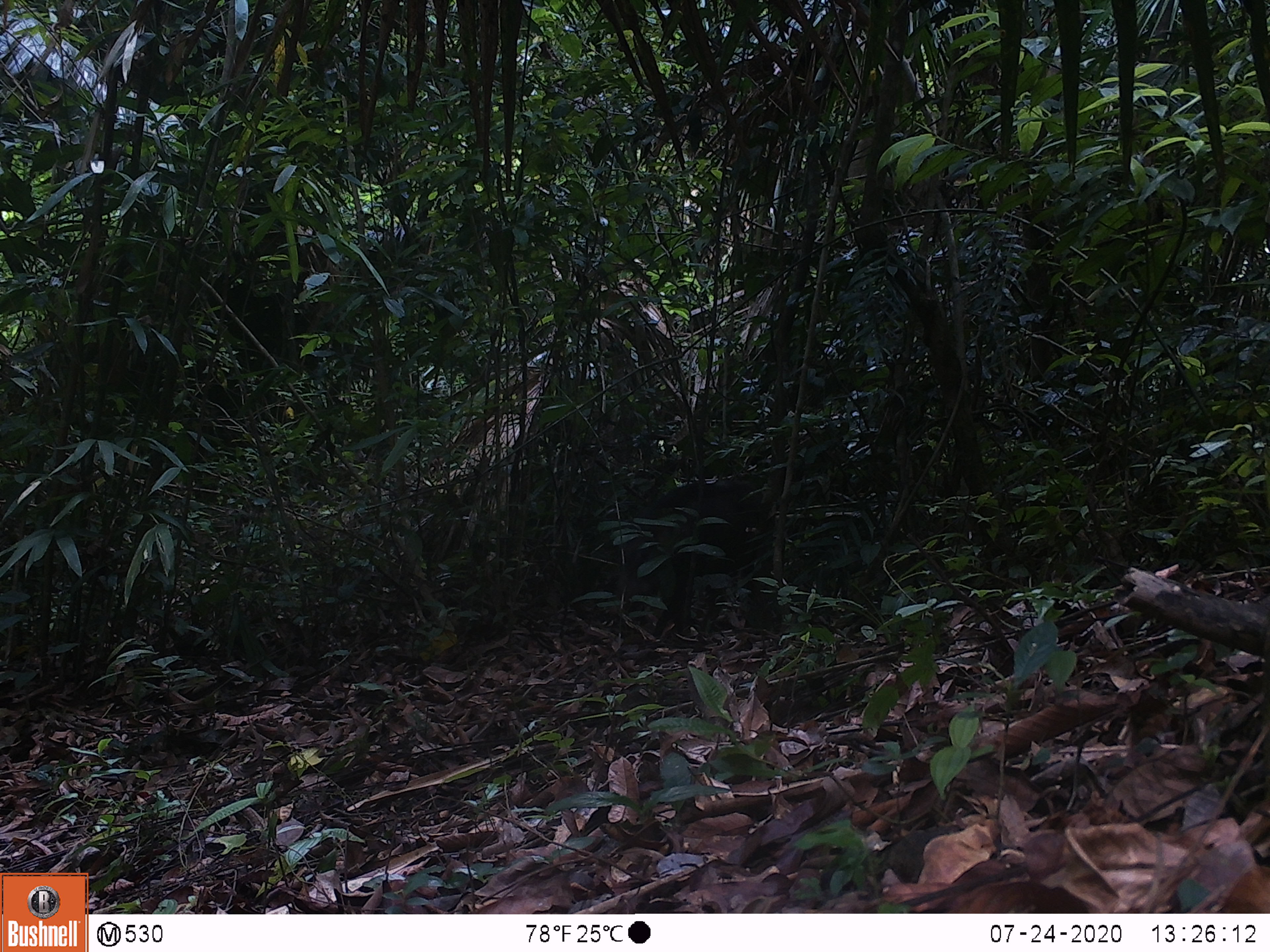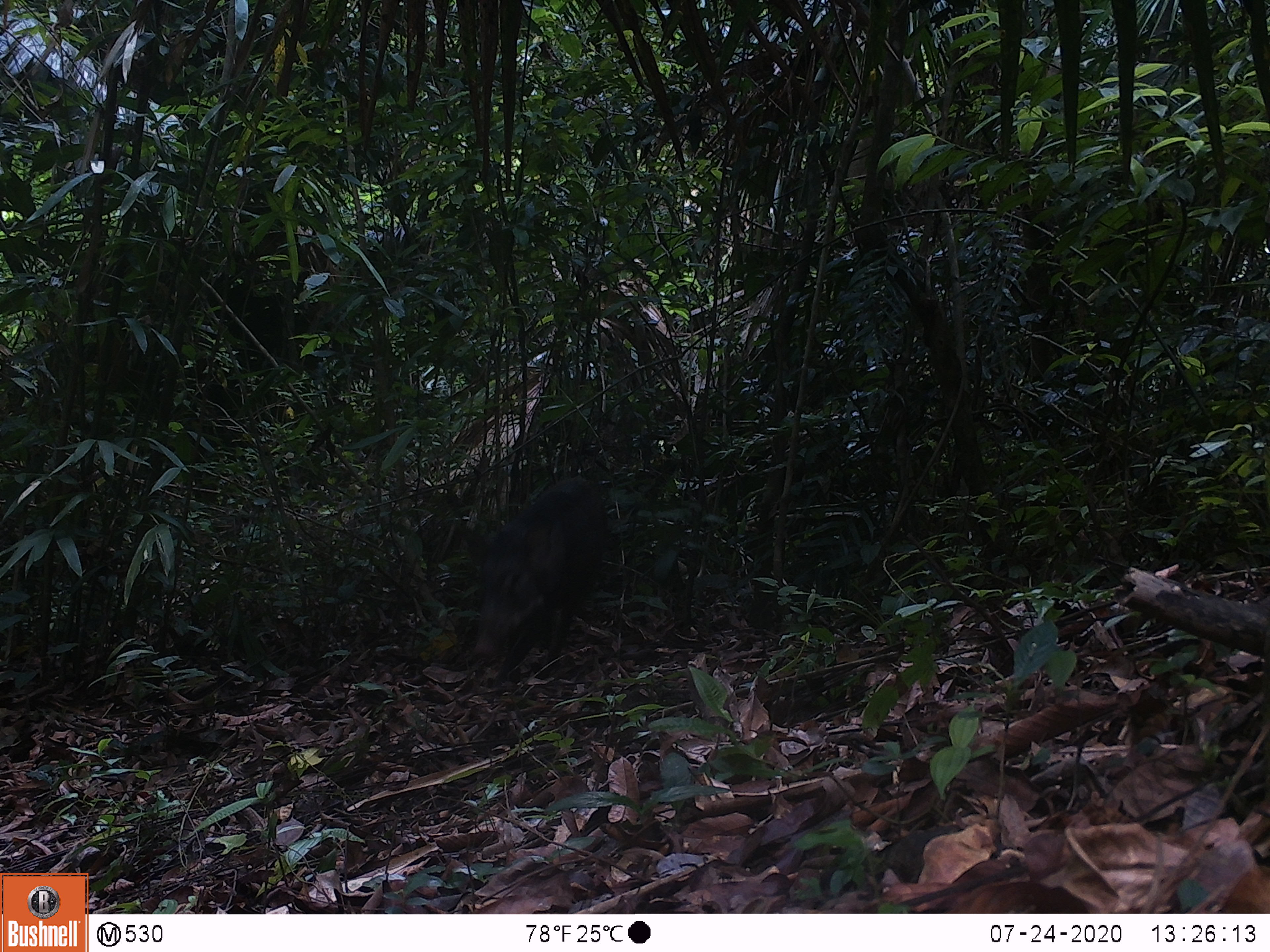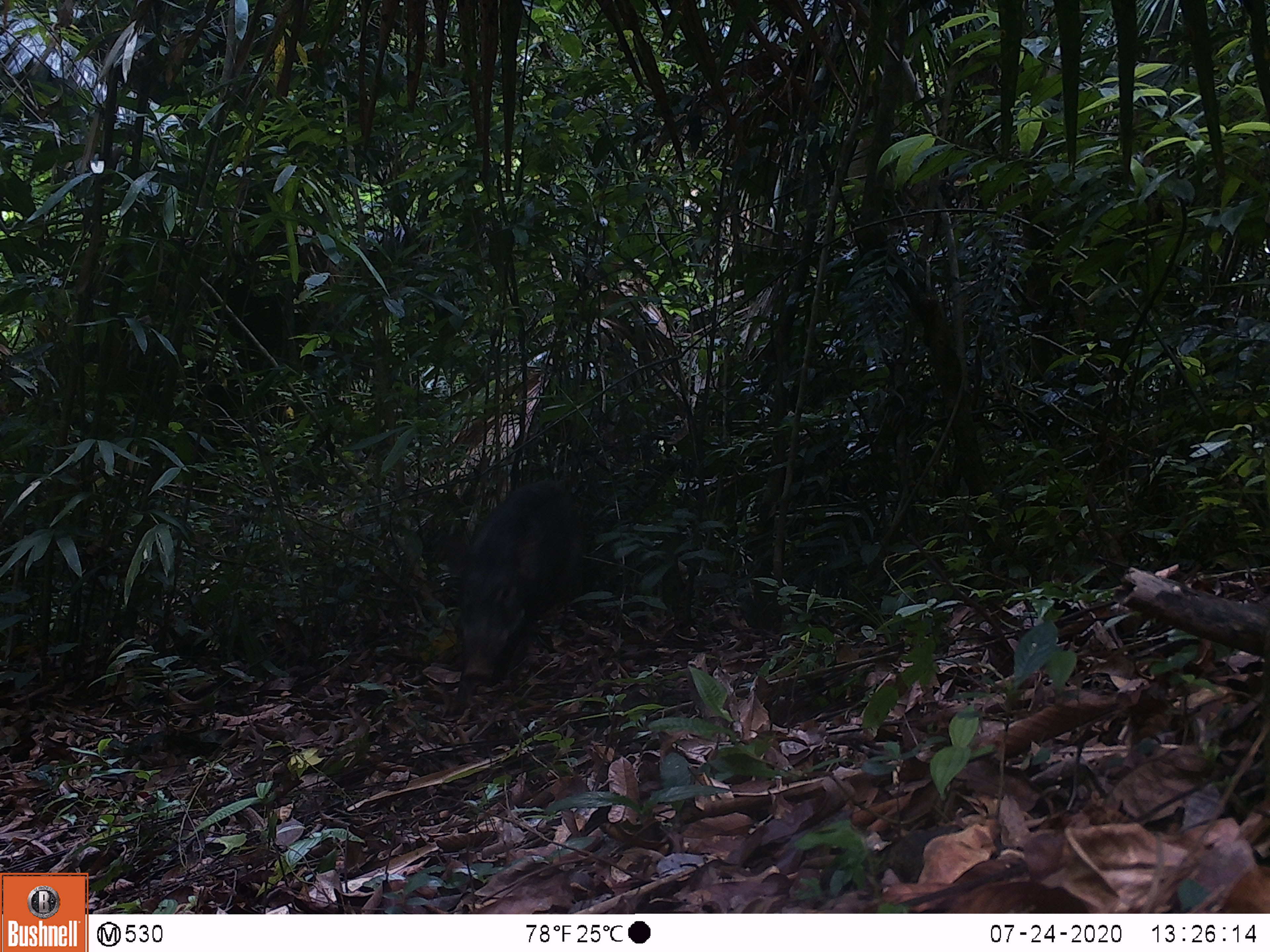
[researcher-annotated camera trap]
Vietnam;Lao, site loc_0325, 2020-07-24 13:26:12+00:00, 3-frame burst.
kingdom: Animalia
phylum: Chordata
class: Mammalia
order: Artiodactyla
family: Suidae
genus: Sus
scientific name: Sus scrofa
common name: eurasian wild pig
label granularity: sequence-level